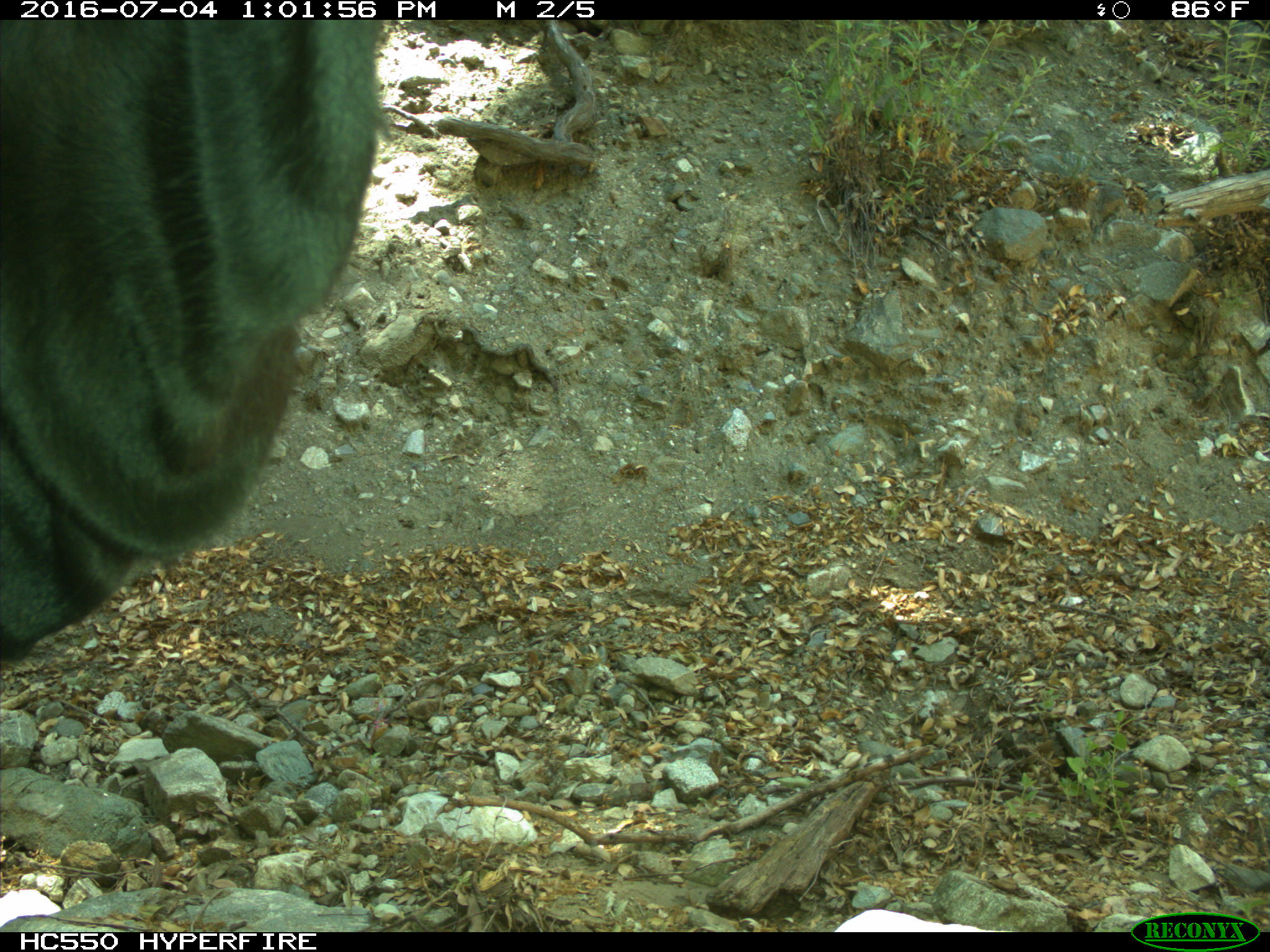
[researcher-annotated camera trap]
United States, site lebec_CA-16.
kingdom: Animalia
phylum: Chordata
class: Mammalia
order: Artiodactyla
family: Bovidae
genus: Bos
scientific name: Bos taurus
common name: domestic cow